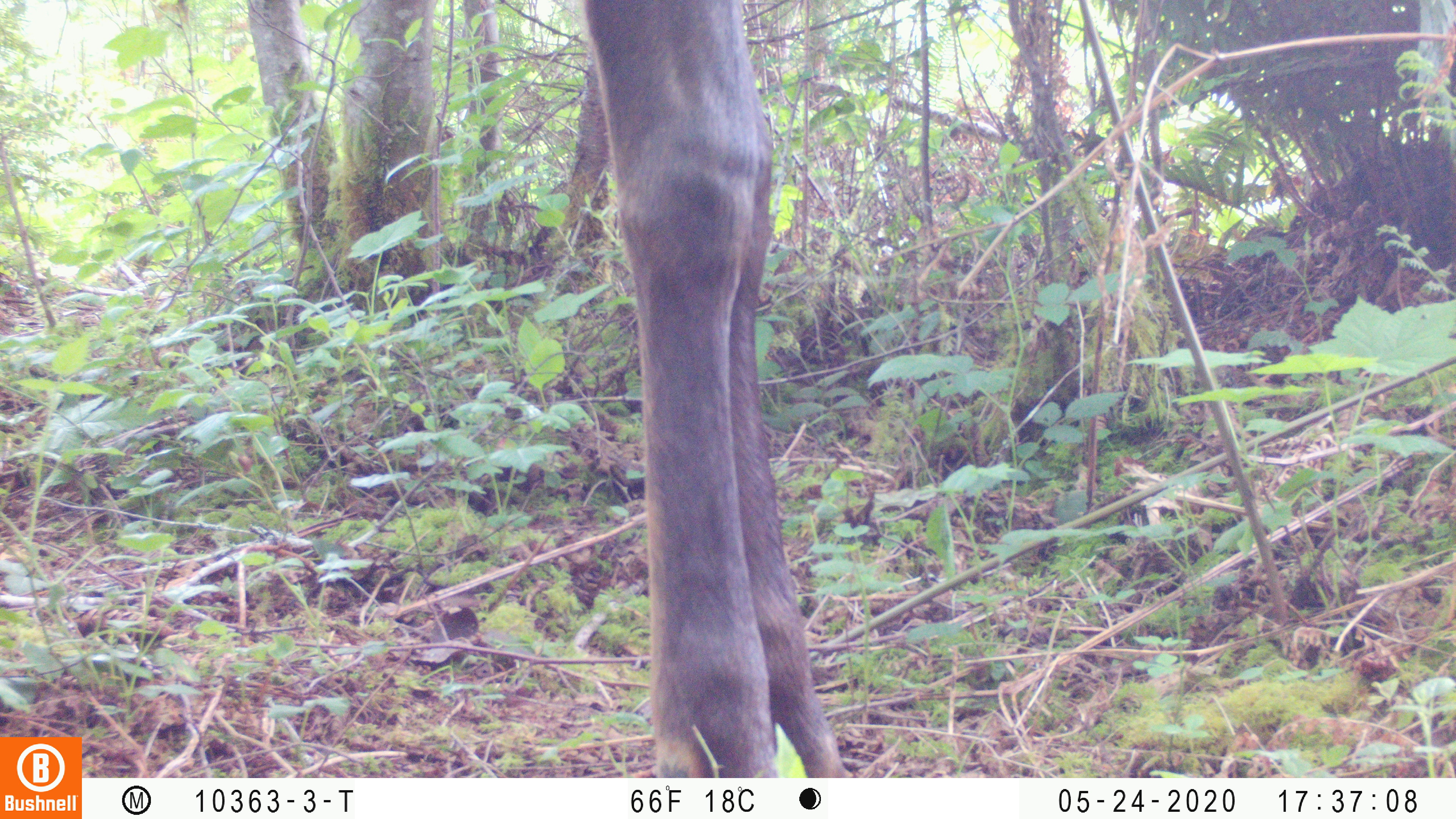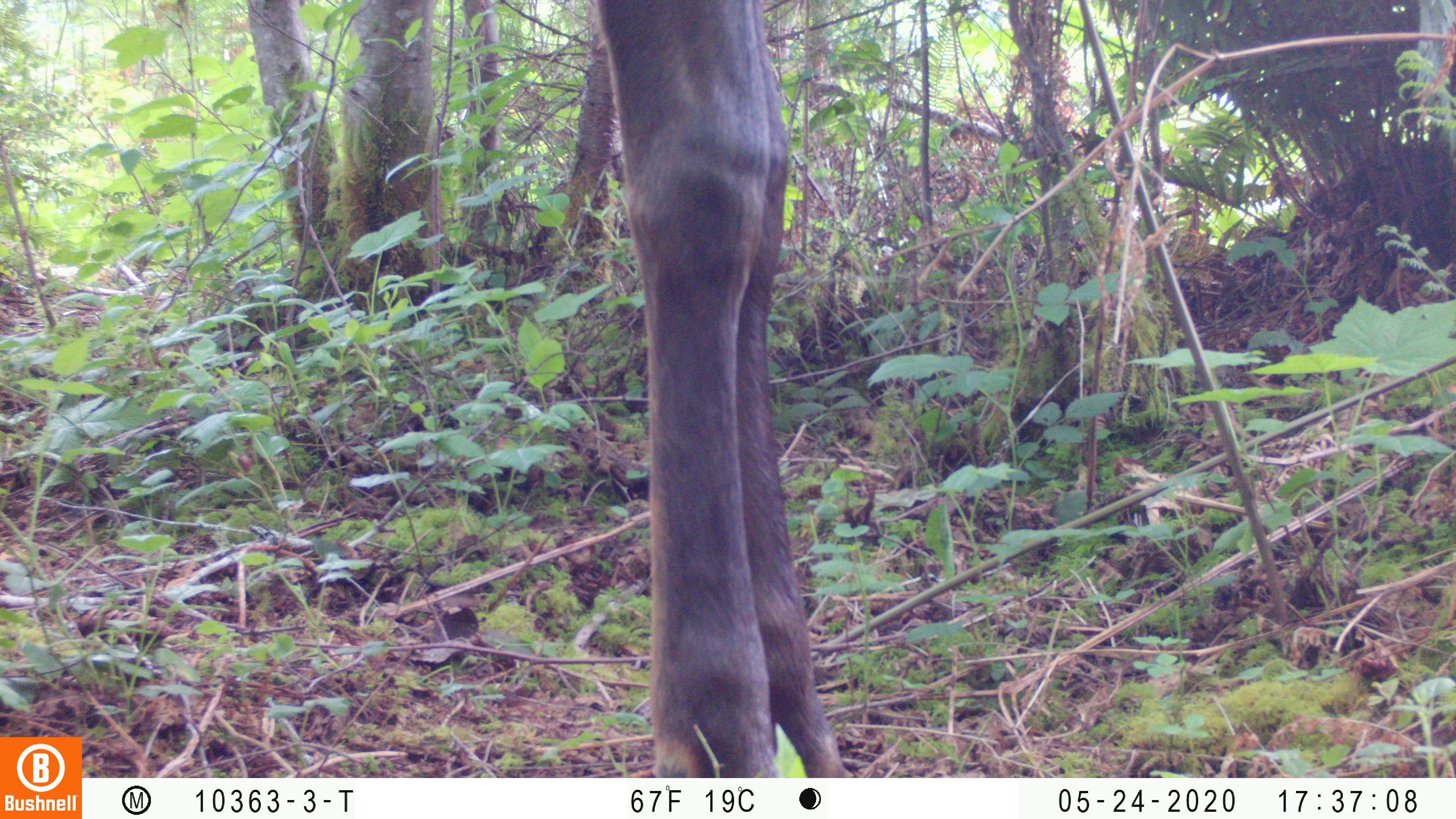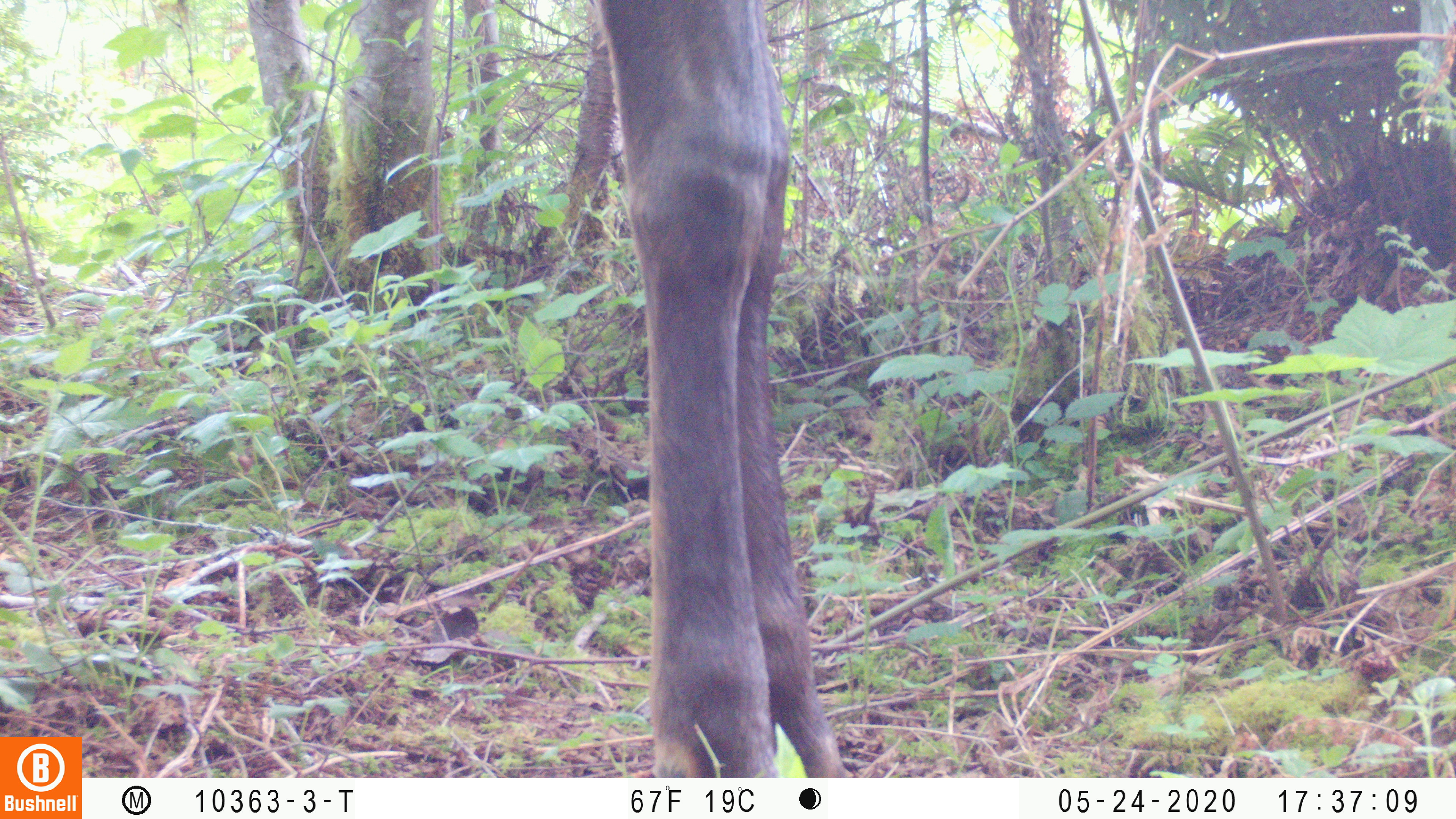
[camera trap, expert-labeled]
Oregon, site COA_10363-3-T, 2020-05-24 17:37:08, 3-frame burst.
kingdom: Animalia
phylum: Chordata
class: Mammalia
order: Artiodactyla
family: Cervidae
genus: Odocoileus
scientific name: Odocoileus hemionus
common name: black-tailed deer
Black-tailed deer (Odocoileus hemionus).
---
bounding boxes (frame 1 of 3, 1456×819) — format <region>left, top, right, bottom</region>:
black-tailed deer: <region>579, 2, 846, 770</region>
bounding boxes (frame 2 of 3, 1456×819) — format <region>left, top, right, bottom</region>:
black-tailed deer: <region>586, 2, 854, 772</region>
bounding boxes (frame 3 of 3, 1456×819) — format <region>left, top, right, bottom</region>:
black-tailed deer: <region>596, 0, 846, 766</region>